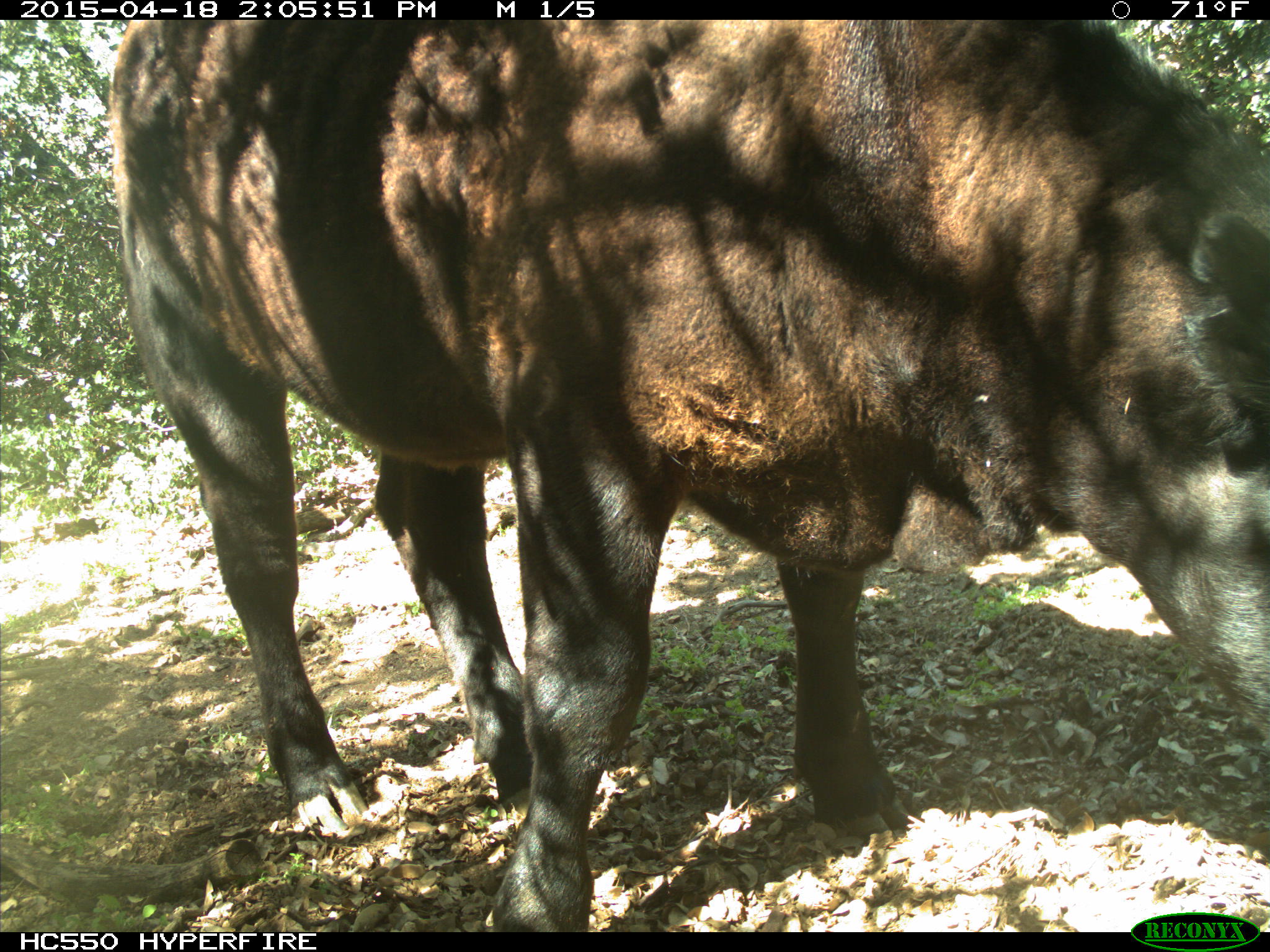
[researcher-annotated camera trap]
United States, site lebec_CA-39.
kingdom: Animalia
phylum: Chordata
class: Mammalia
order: Artiodactyla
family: Bovidae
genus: Bos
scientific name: Bos taurus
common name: domestic cow